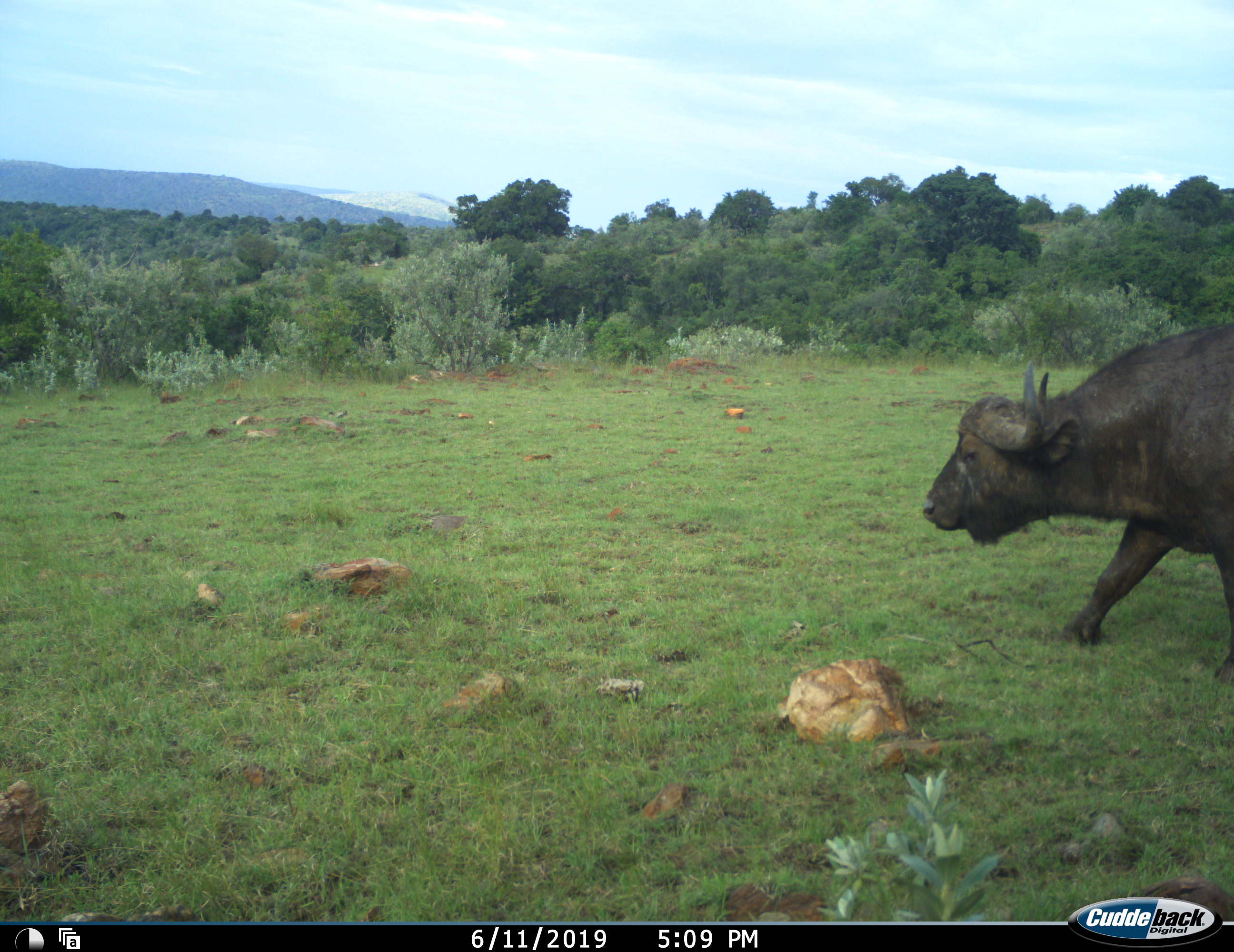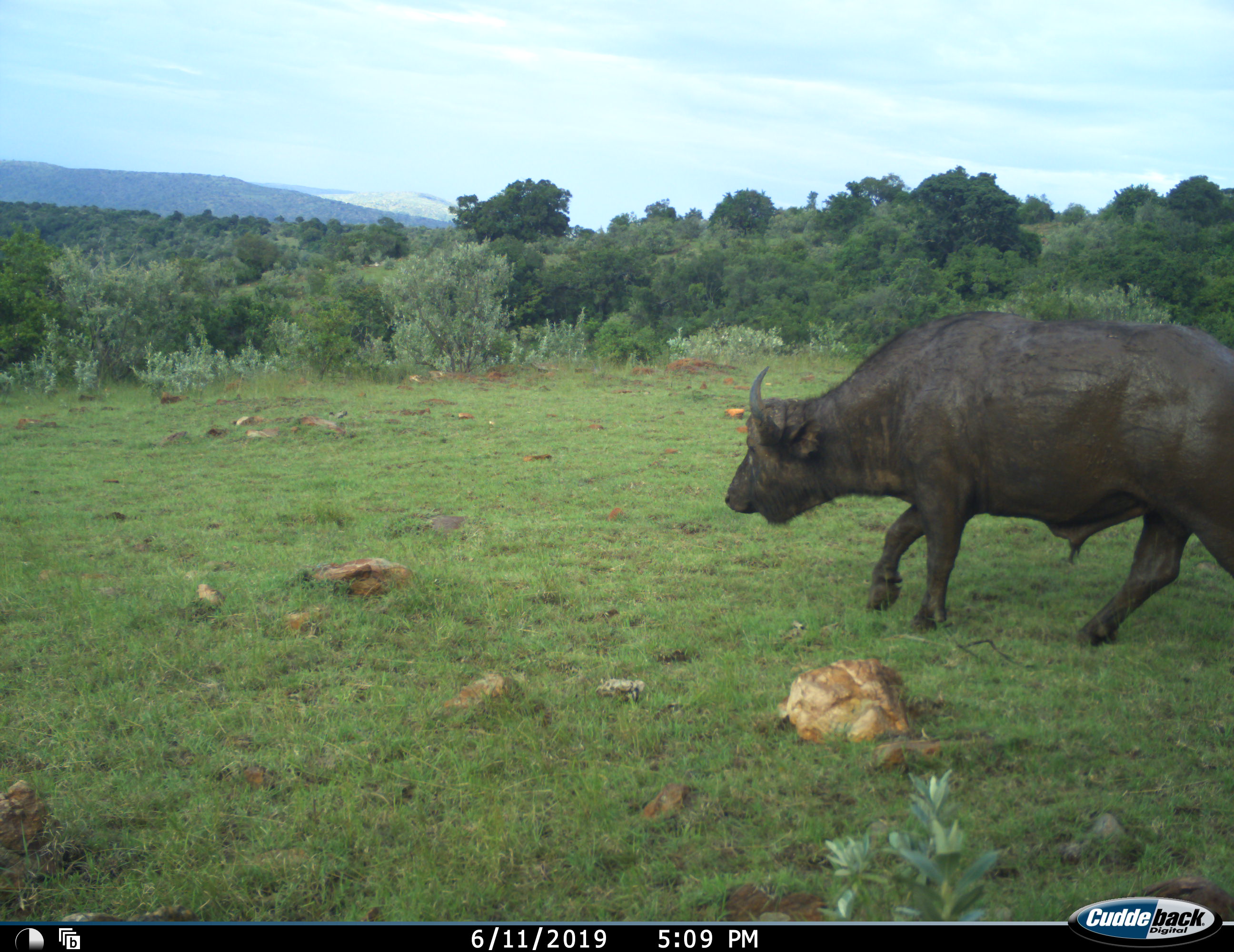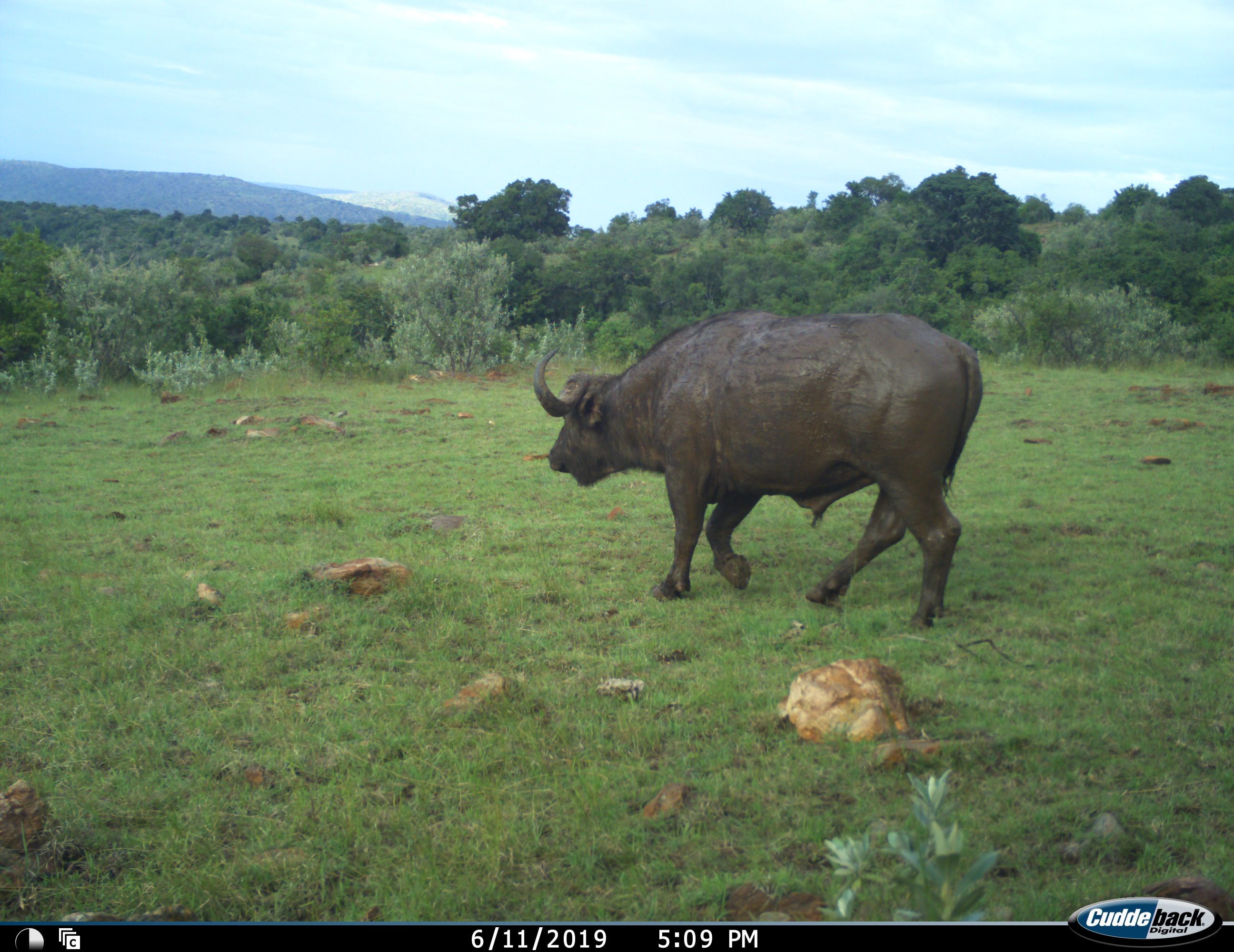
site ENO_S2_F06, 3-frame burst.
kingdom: Animalia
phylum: Chordata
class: Mammalia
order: Artiodactyla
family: Bovidae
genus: Syncerus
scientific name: Syncerus caffer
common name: african buffalo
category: buffalo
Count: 1.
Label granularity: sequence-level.